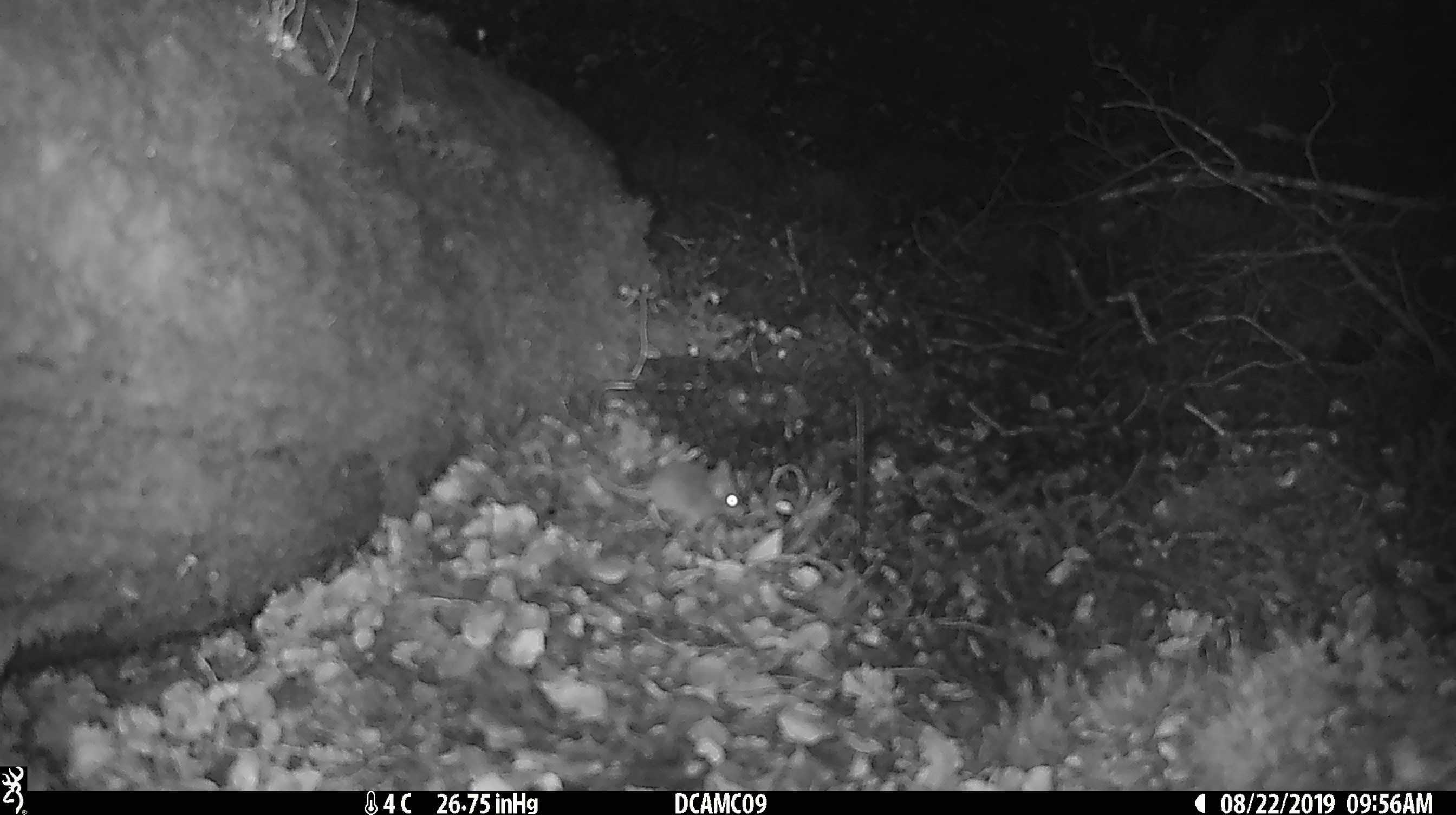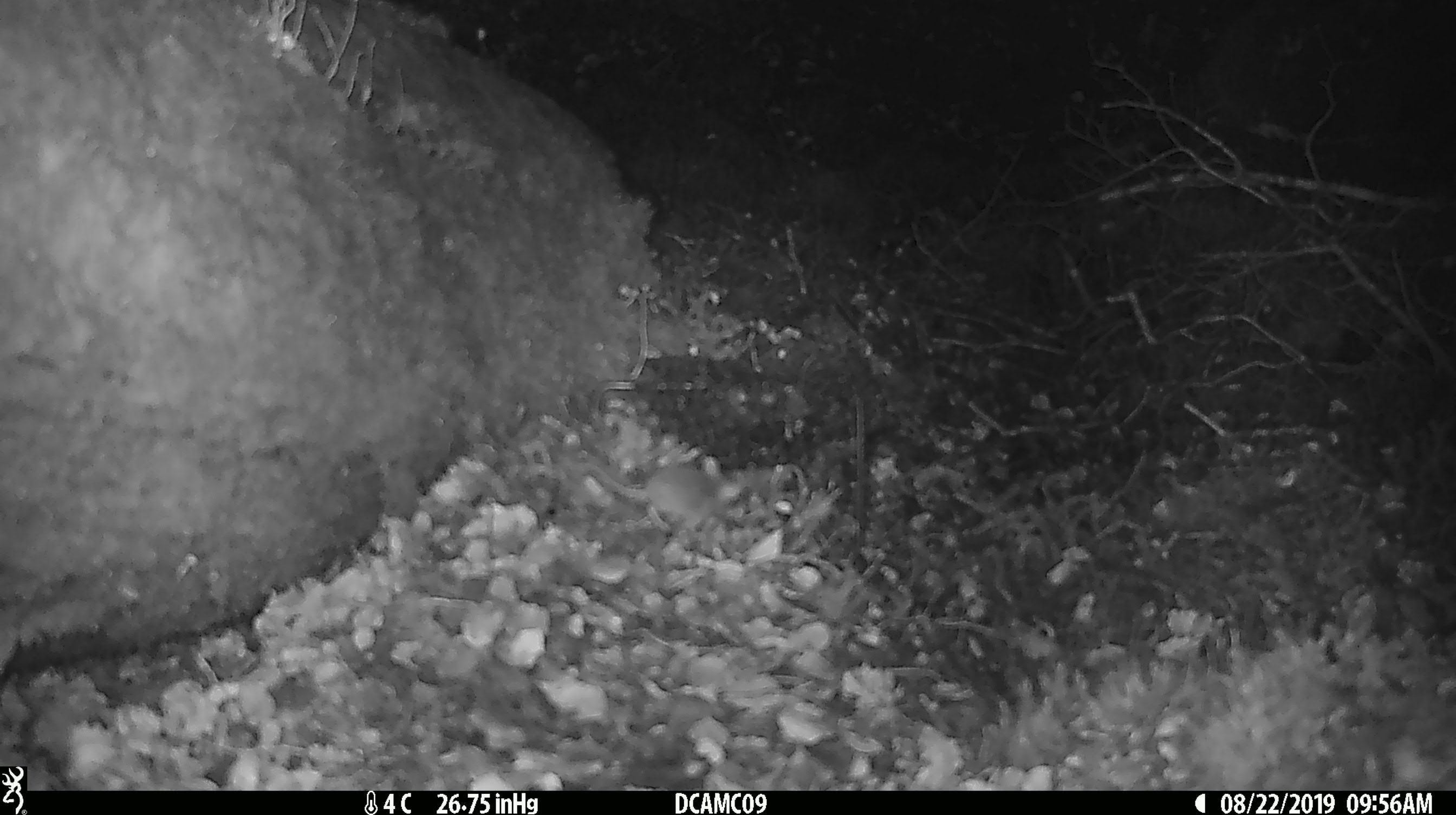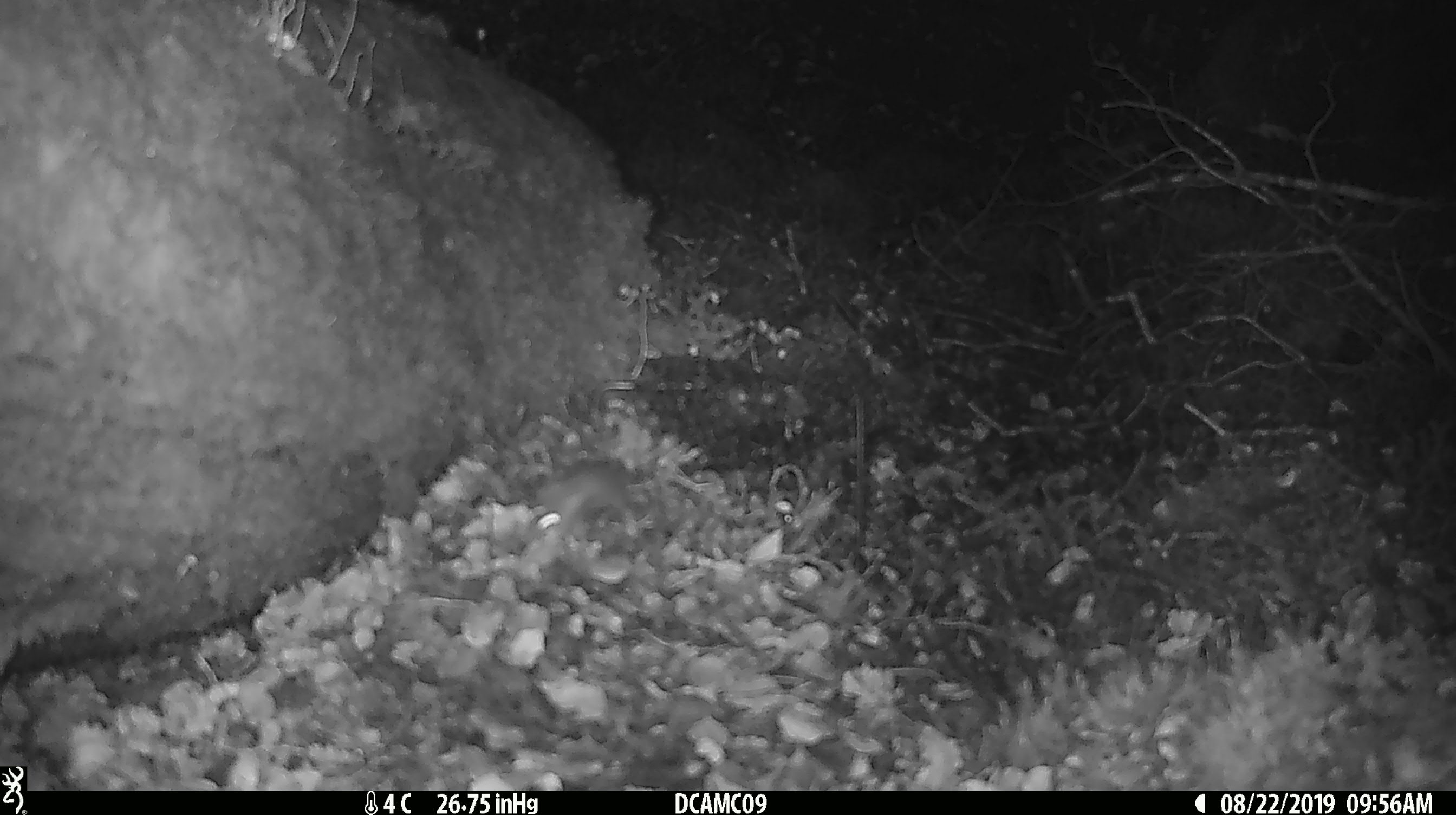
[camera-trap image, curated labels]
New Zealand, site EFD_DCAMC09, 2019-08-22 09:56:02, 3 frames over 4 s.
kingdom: Animalia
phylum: Chordata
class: Mammalia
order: Rodentia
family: Muridae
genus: Mus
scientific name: Mus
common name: mouse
Mouse (Mus).